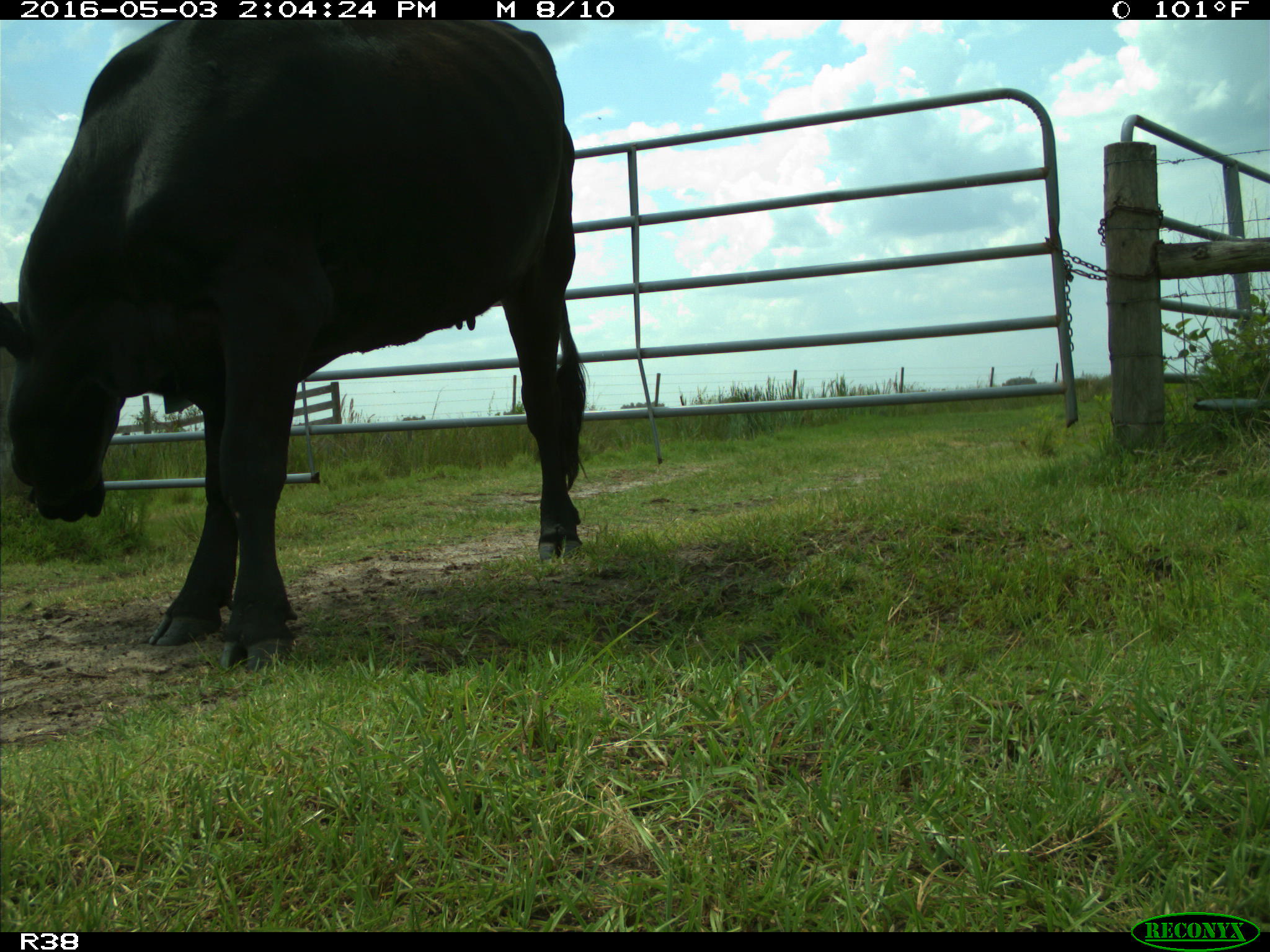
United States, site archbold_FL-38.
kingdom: Animalia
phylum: Chordata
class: Mammalia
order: Artiodactyla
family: Bovidae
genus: Bos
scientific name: Bos taurus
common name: domestic cow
Bos taurus (domestic cow).